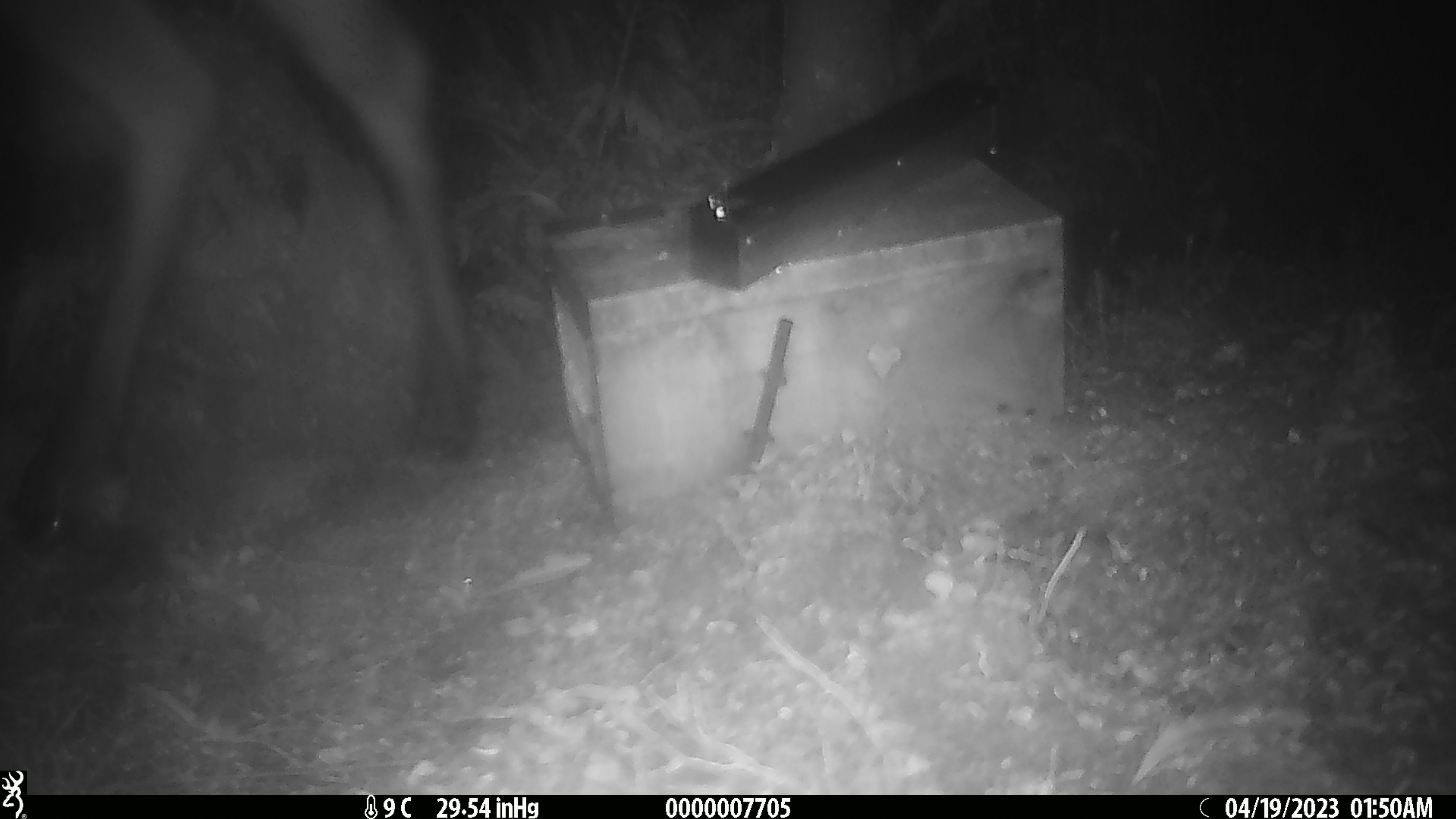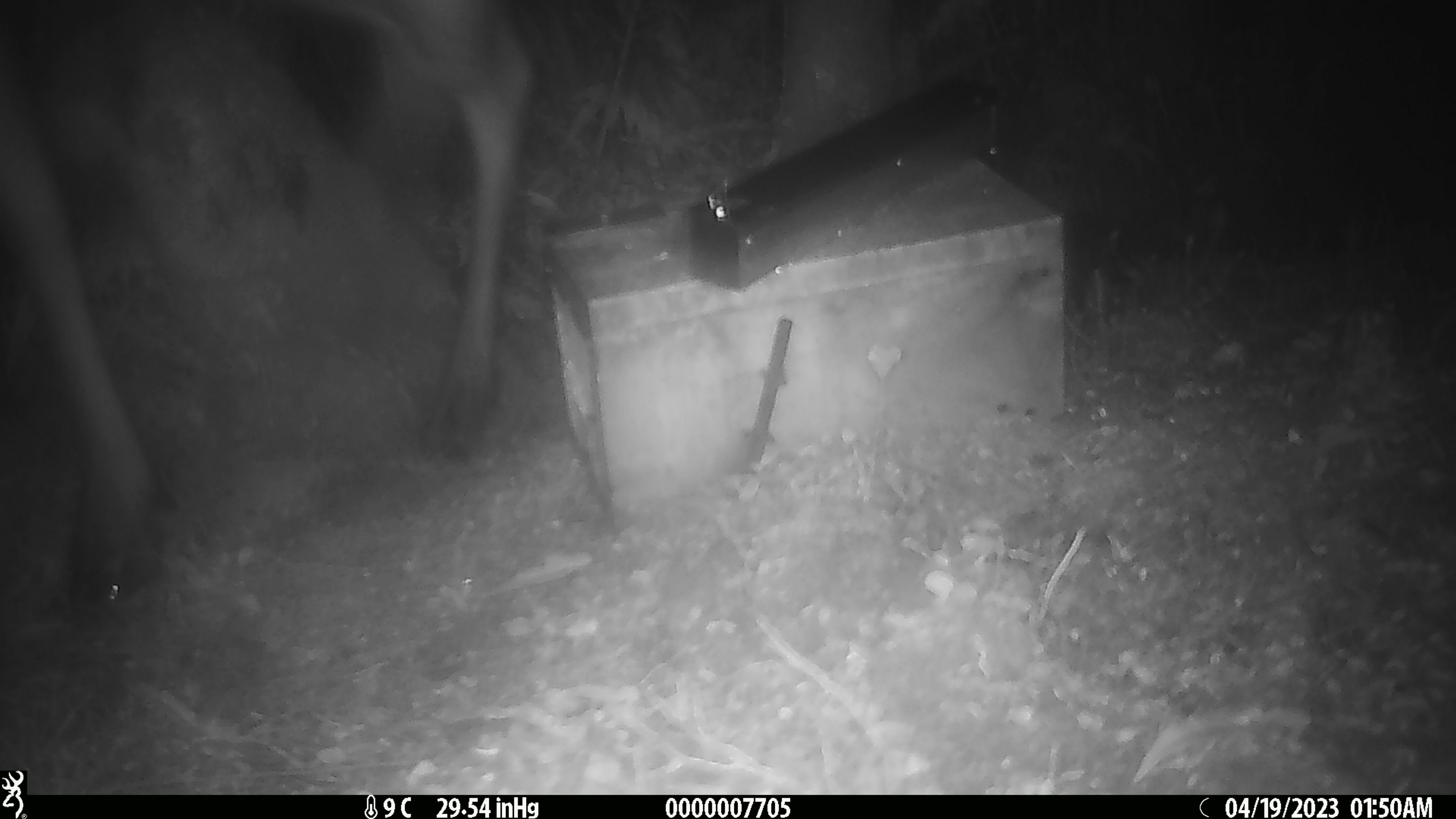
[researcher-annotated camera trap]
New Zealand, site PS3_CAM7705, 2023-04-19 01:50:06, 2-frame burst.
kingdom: Animalia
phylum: Chordata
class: Mammalia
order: Artiodactyla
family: Cervidae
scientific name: Cervidae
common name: deer